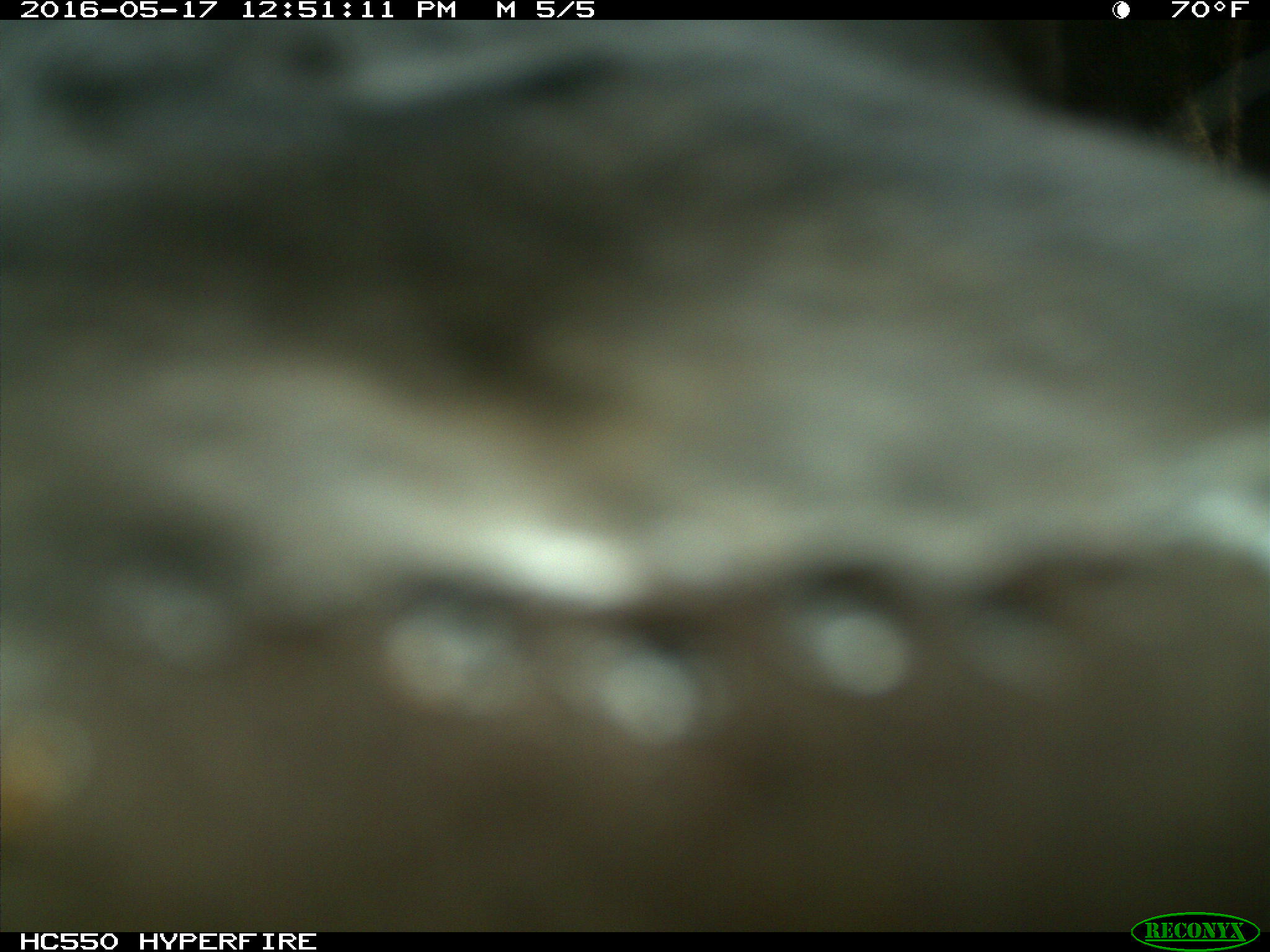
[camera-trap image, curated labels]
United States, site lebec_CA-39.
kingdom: Animalia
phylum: Chordata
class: Mammalia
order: Artiodactyla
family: Bovidae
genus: Bos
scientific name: Bos taurus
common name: domestic cow